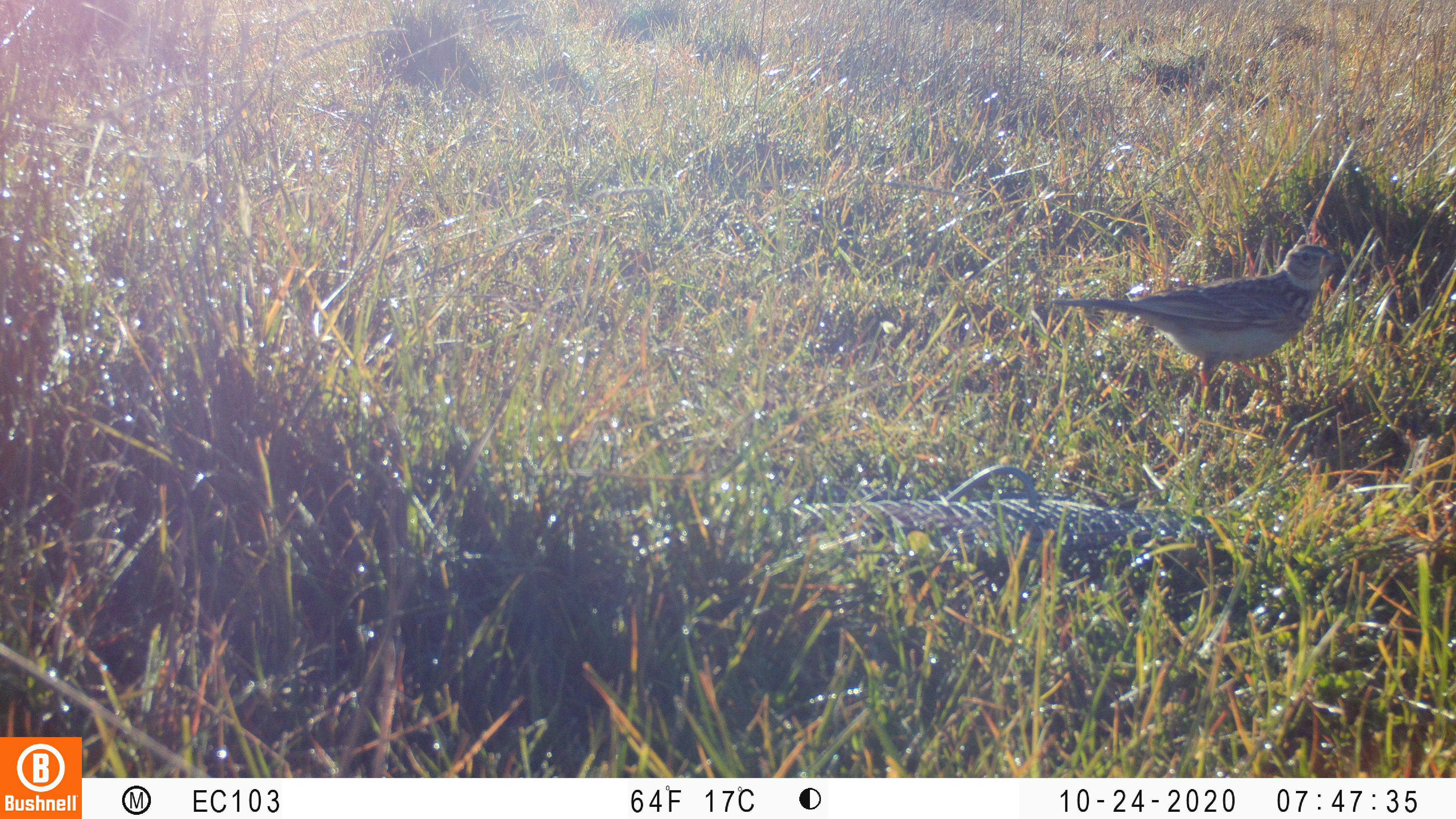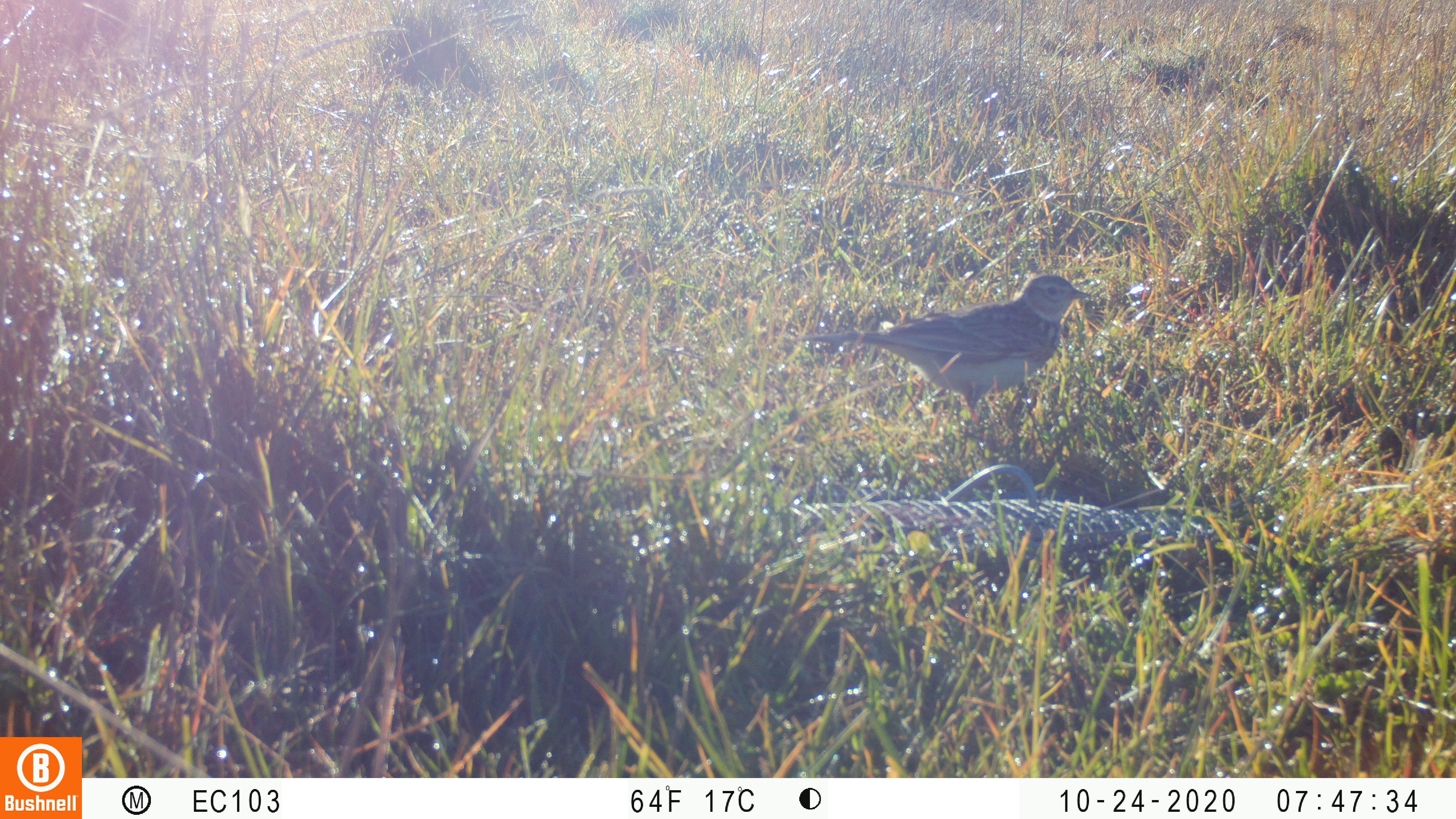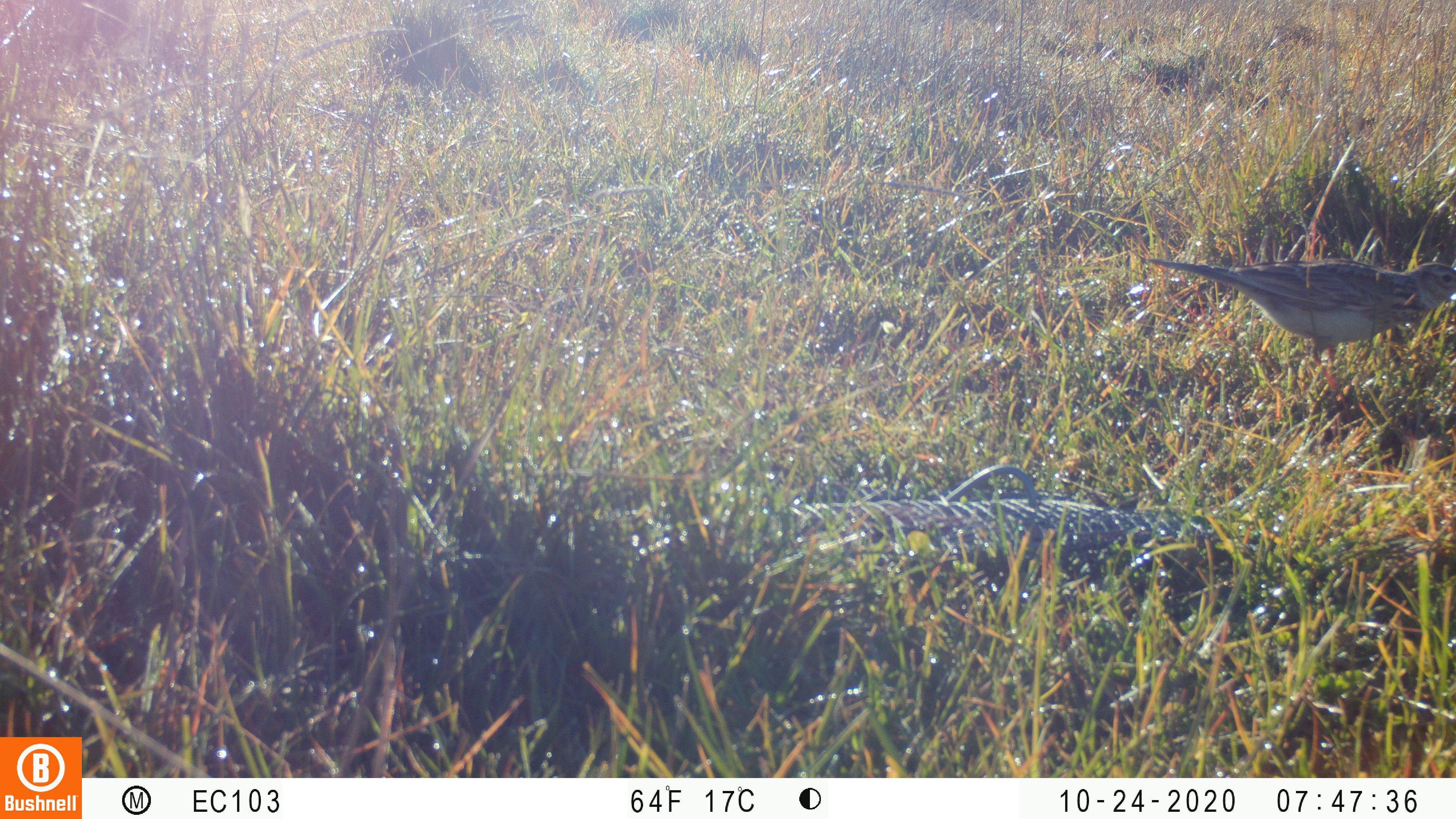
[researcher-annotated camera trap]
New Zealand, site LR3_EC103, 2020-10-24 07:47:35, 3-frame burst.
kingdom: Animalia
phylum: Chordata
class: Aves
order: Passeriformes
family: Motacillidae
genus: Anthus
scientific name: Anthus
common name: pipit